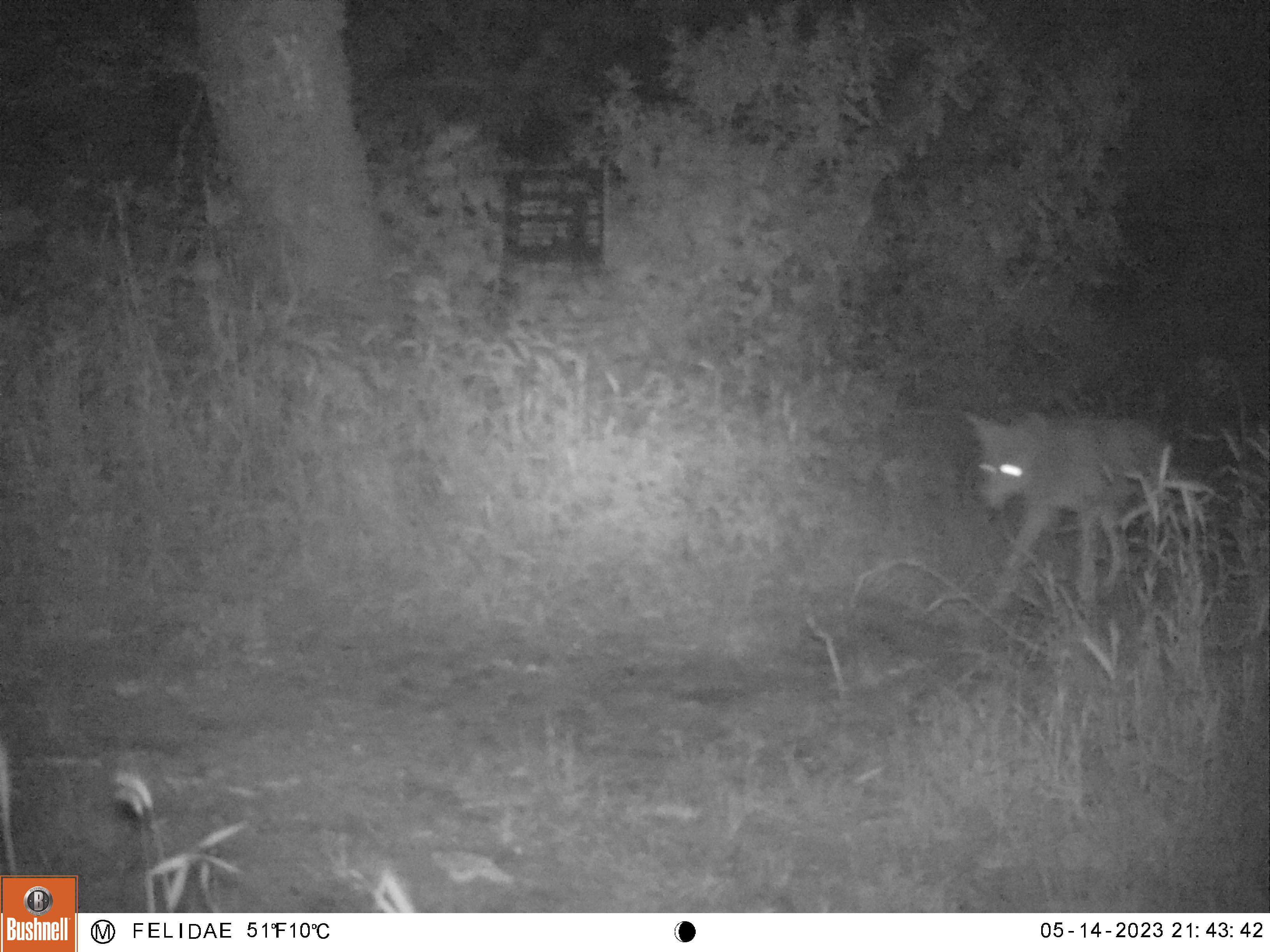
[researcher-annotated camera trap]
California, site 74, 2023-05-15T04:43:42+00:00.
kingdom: Animalia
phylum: Chordata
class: Mammalia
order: Carnivora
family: Canidae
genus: Canis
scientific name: Canis latrans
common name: coyote